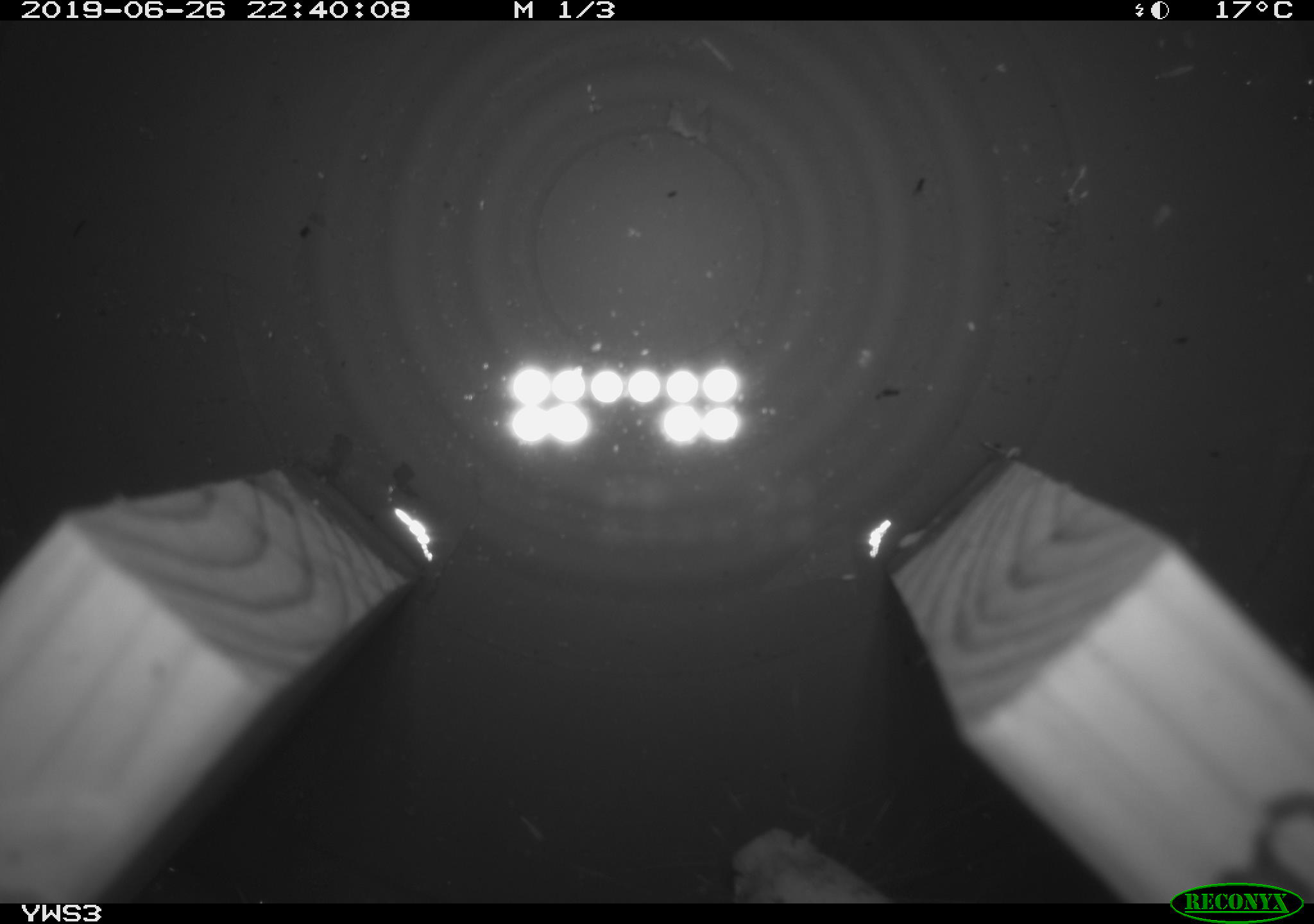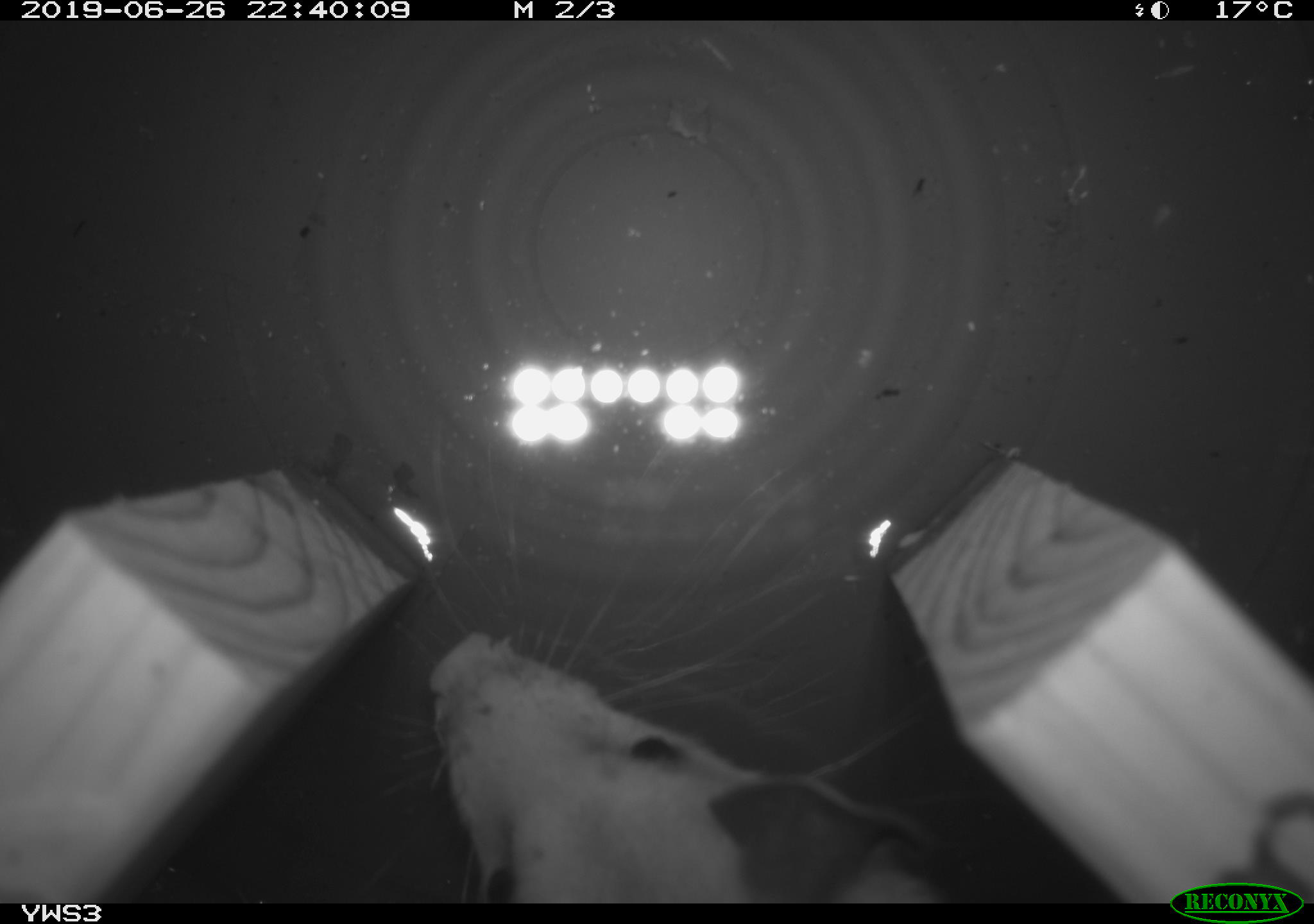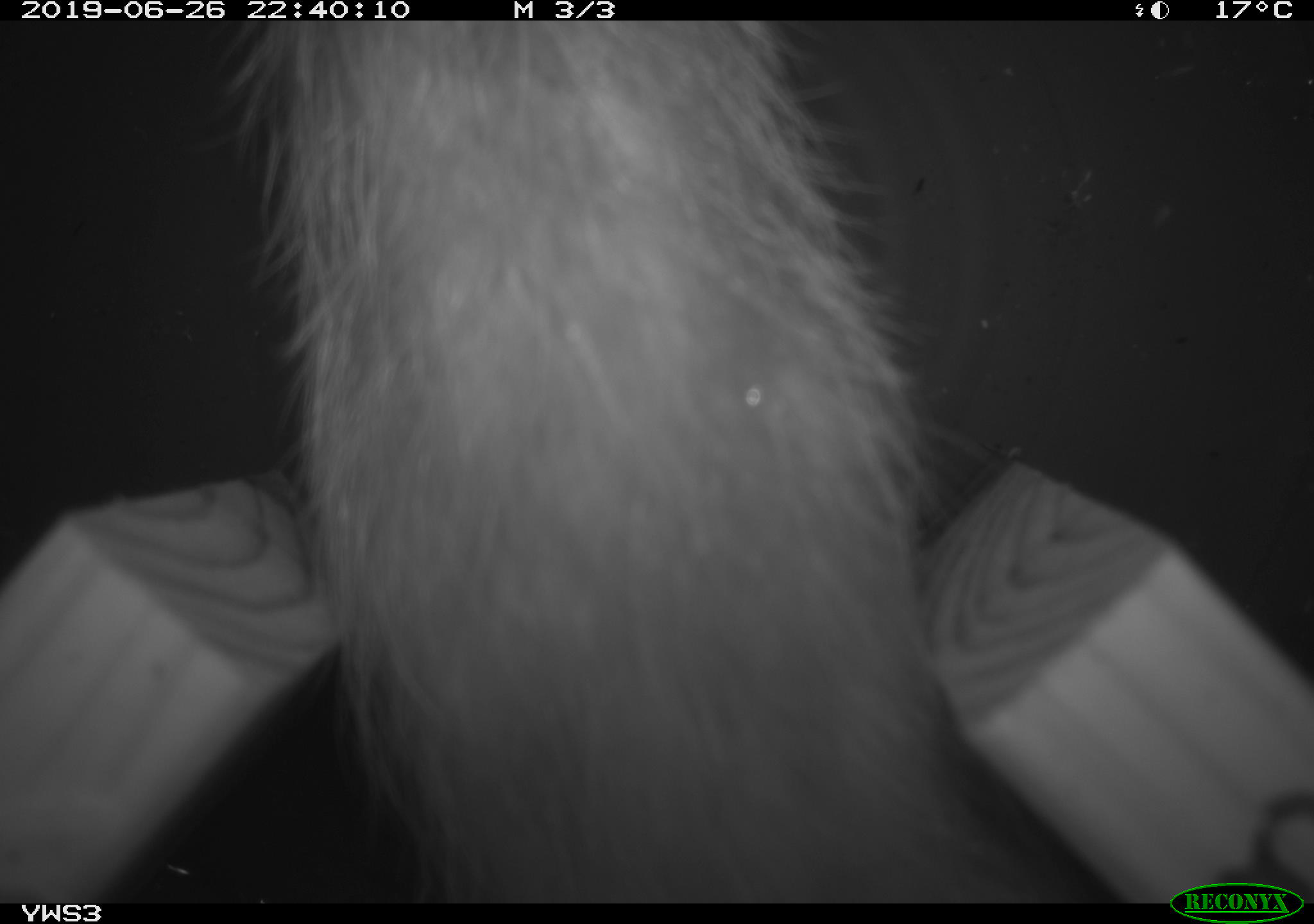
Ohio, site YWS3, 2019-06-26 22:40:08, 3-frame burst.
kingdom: Animalia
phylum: Chordata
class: Mammalia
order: Didelphimorphia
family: Didelphidae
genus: Didelphis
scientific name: Didelphis virginiana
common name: virginia opossum